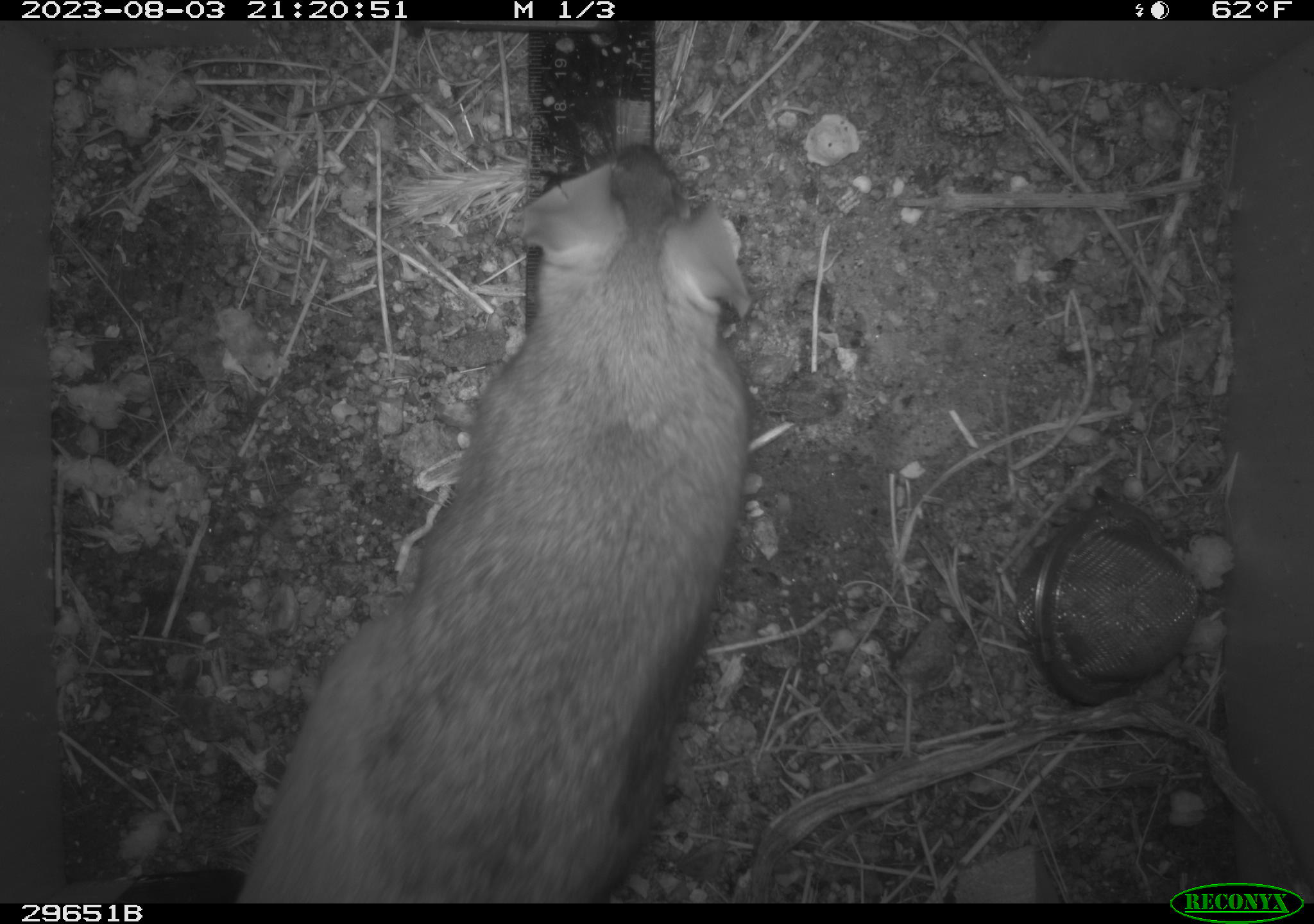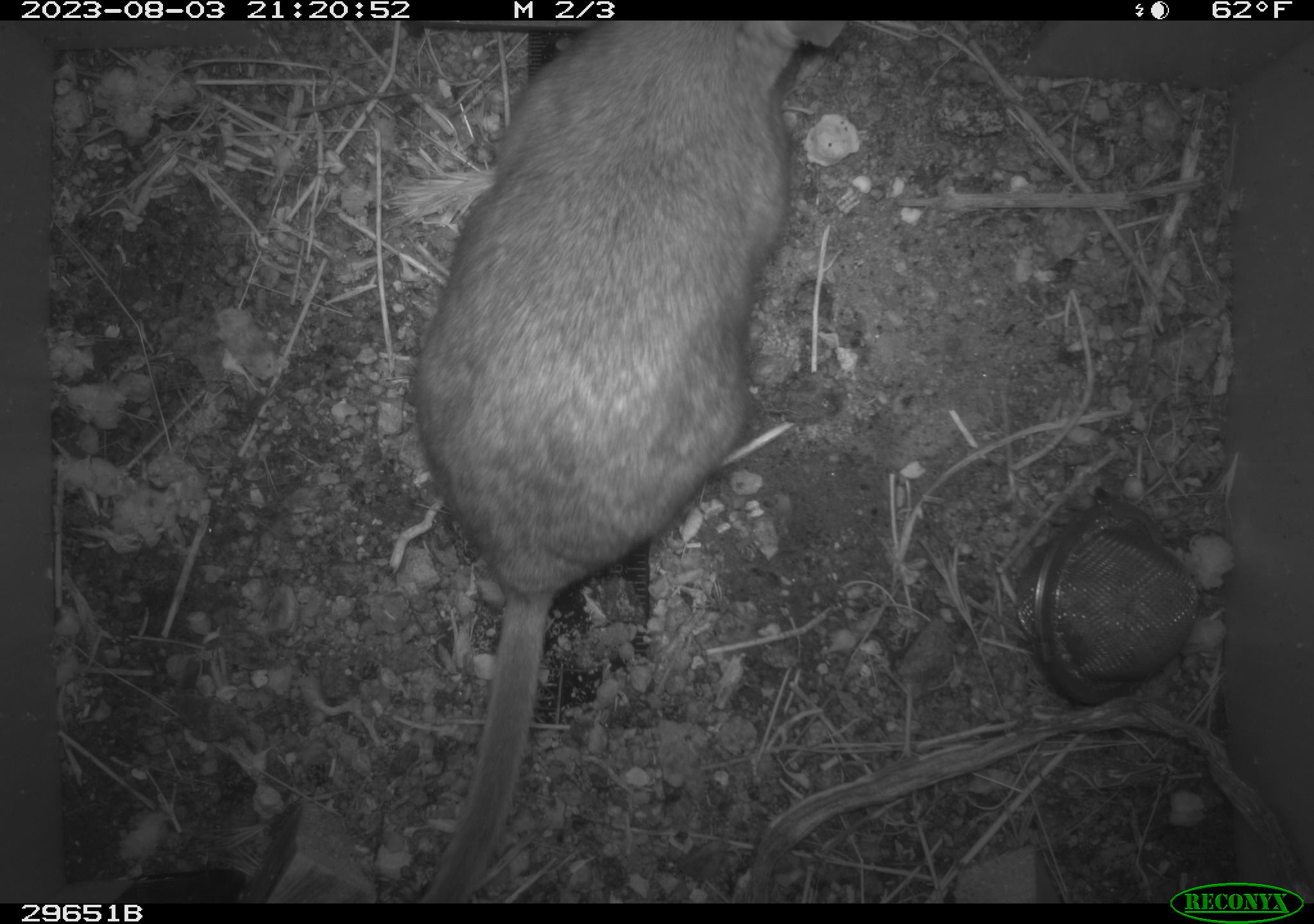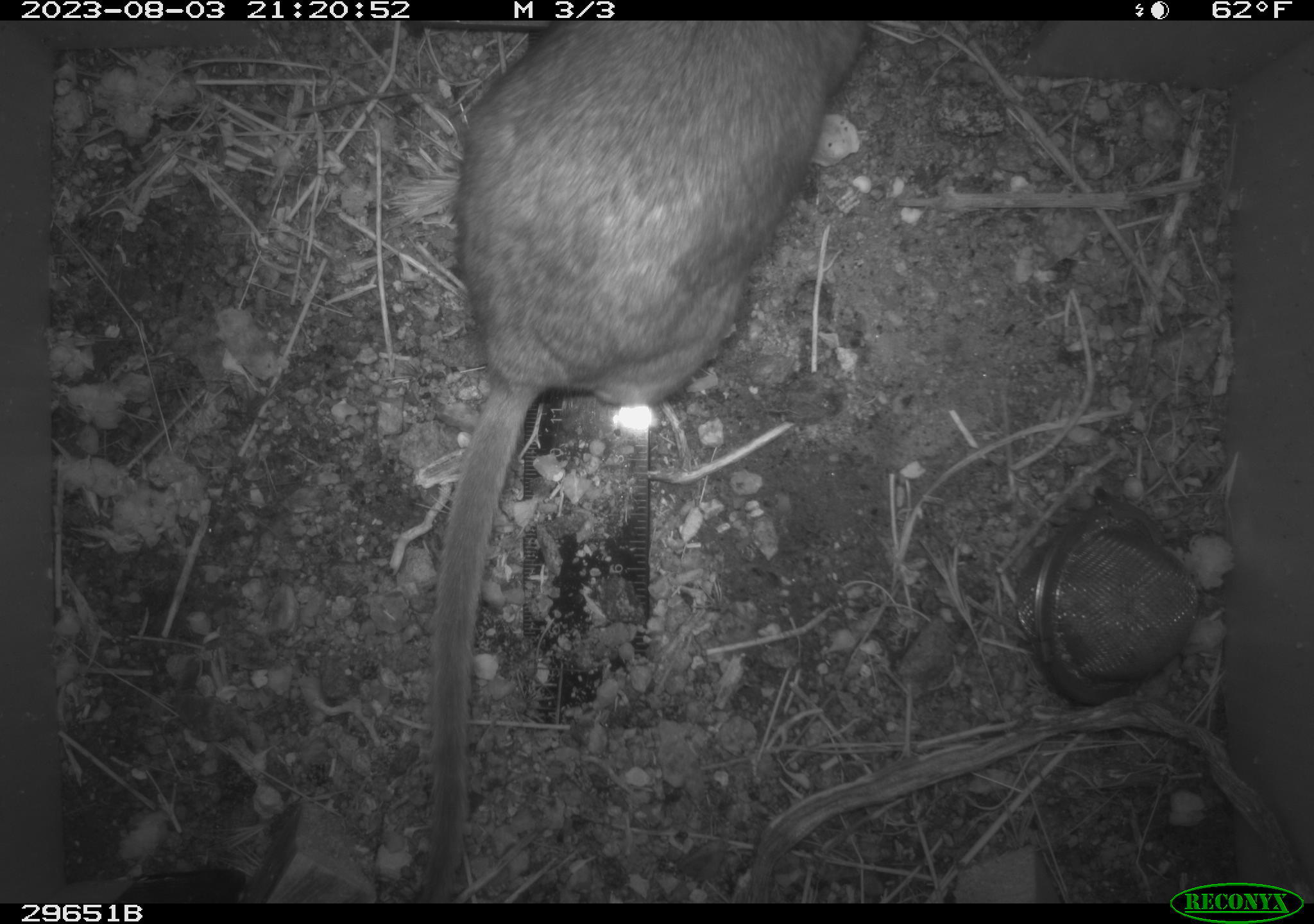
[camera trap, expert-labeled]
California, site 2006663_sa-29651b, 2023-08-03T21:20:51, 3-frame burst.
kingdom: Animalia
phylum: Chordata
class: Mammalia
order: Rodentia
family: Cricetidae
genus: Neotoma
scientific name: Neotoma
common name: pack rat or woodrat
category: neotoma species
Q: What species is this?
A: Neotoma species (pack rat or woodrat) (Neotoma).